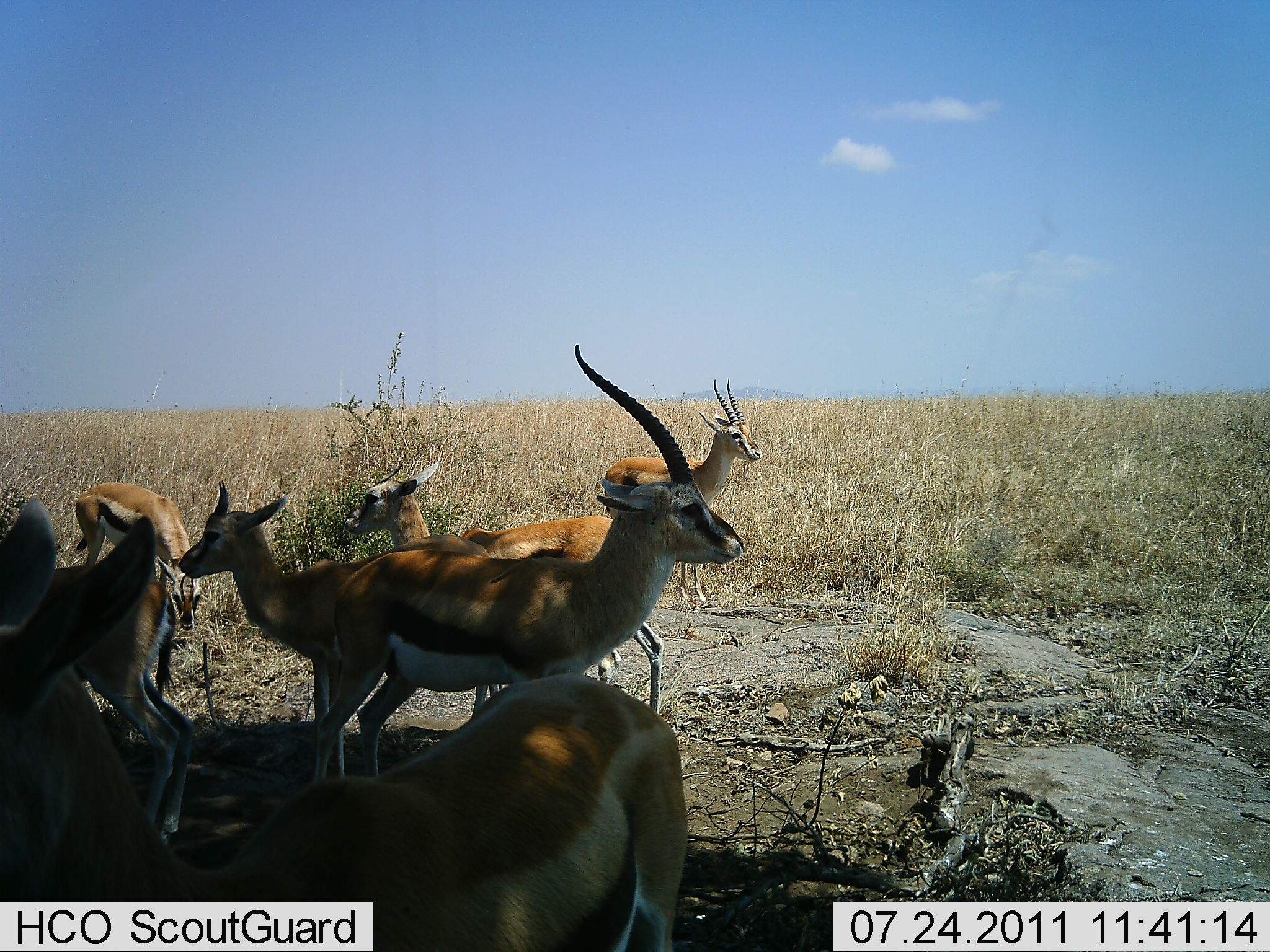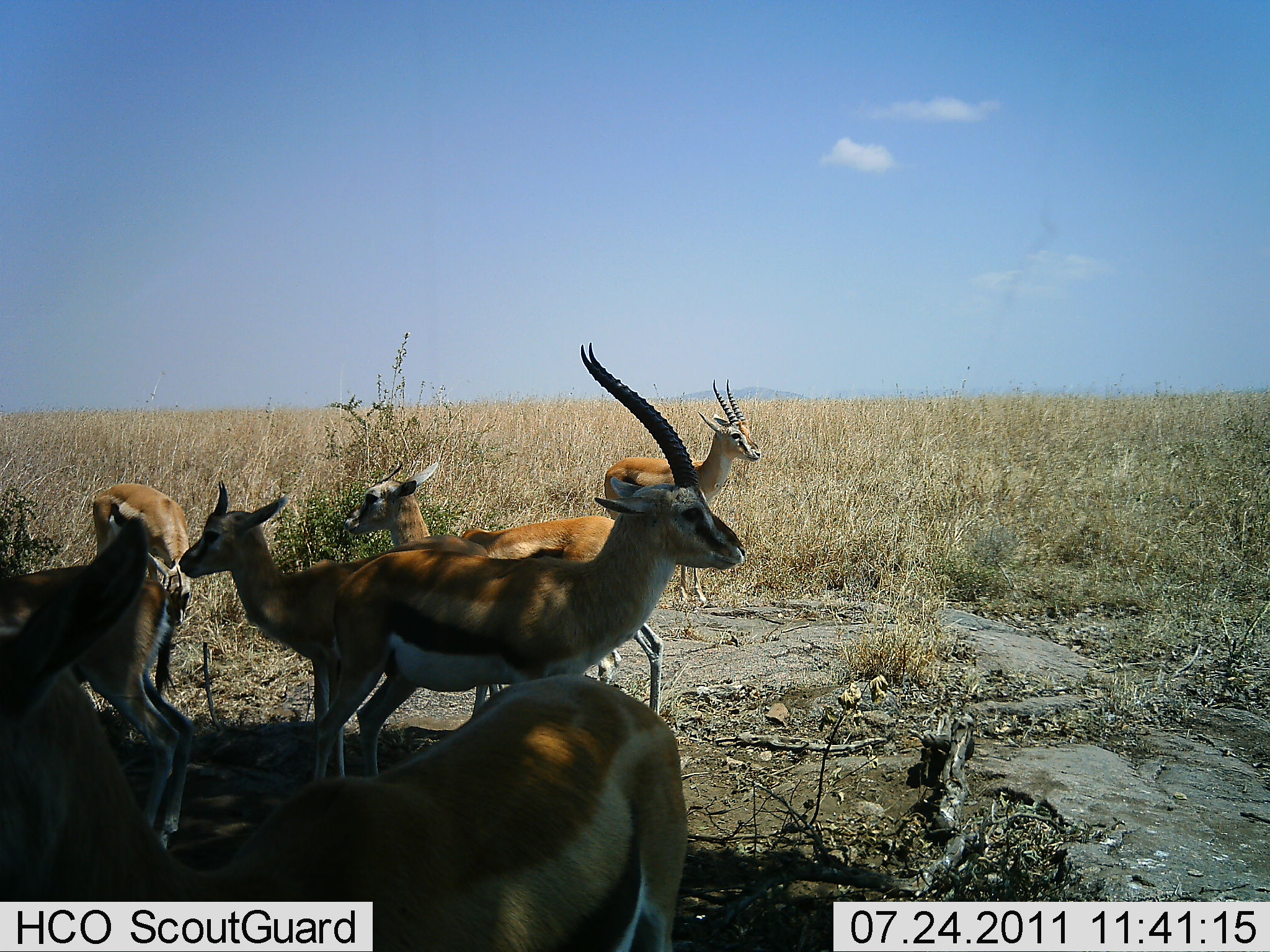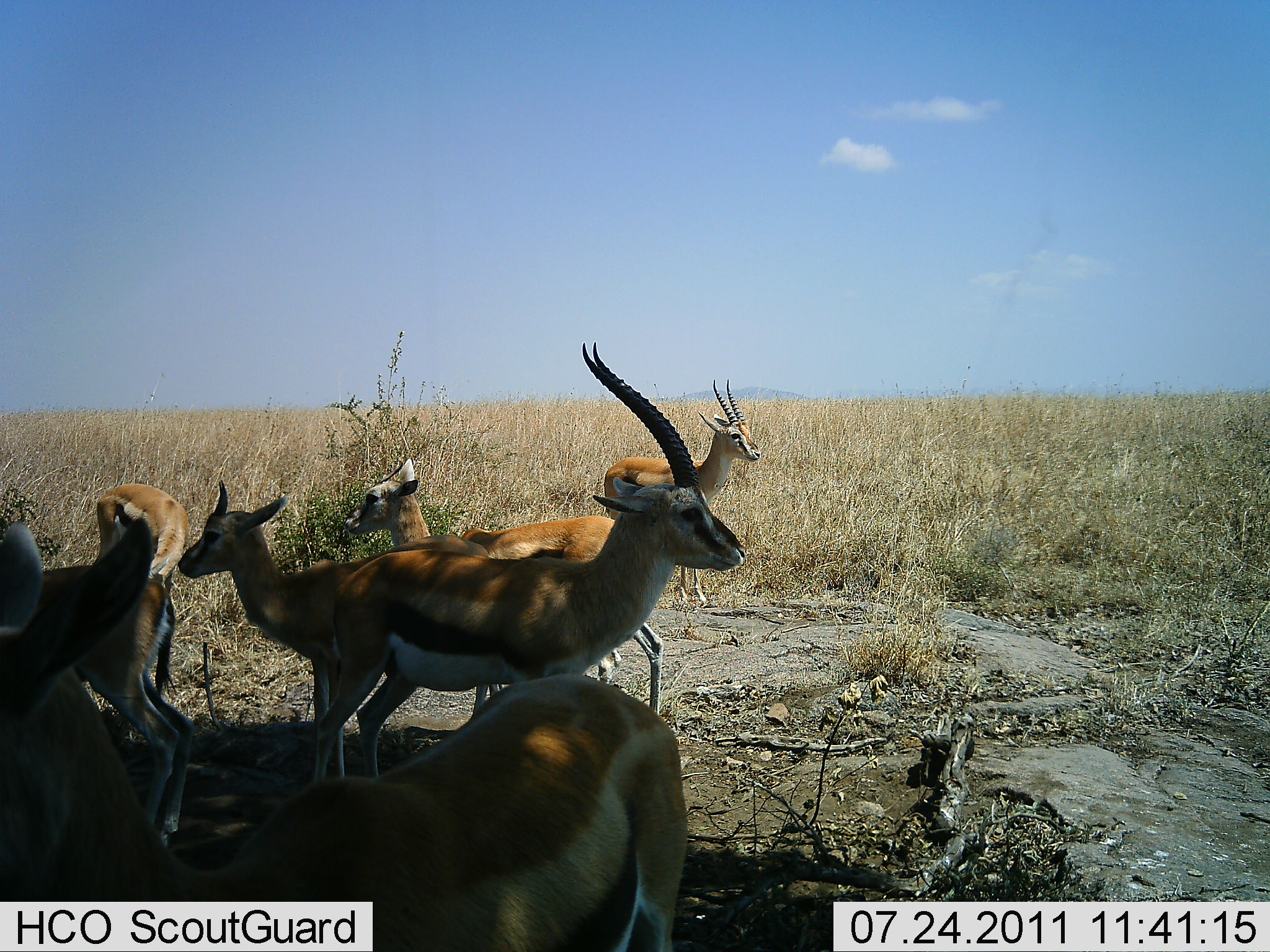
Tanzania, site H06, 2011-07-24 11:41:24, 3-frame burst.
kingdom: Animalia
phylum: Chordata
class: Mammalia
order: Artiodactyla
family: Bovidae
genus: Eudorcas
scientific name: Eudorcas thomsonii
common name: thomson's gazelle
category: gazellethomsons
Gazellethomsons (thomson's gazelle) (Eudorcas thomsonii), count 7. Behavior (volunteer vote fractions): standing 85%, resting 23%, moving 0%, interacting 0%. Young present (vote fraction): 8%. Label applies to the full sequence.